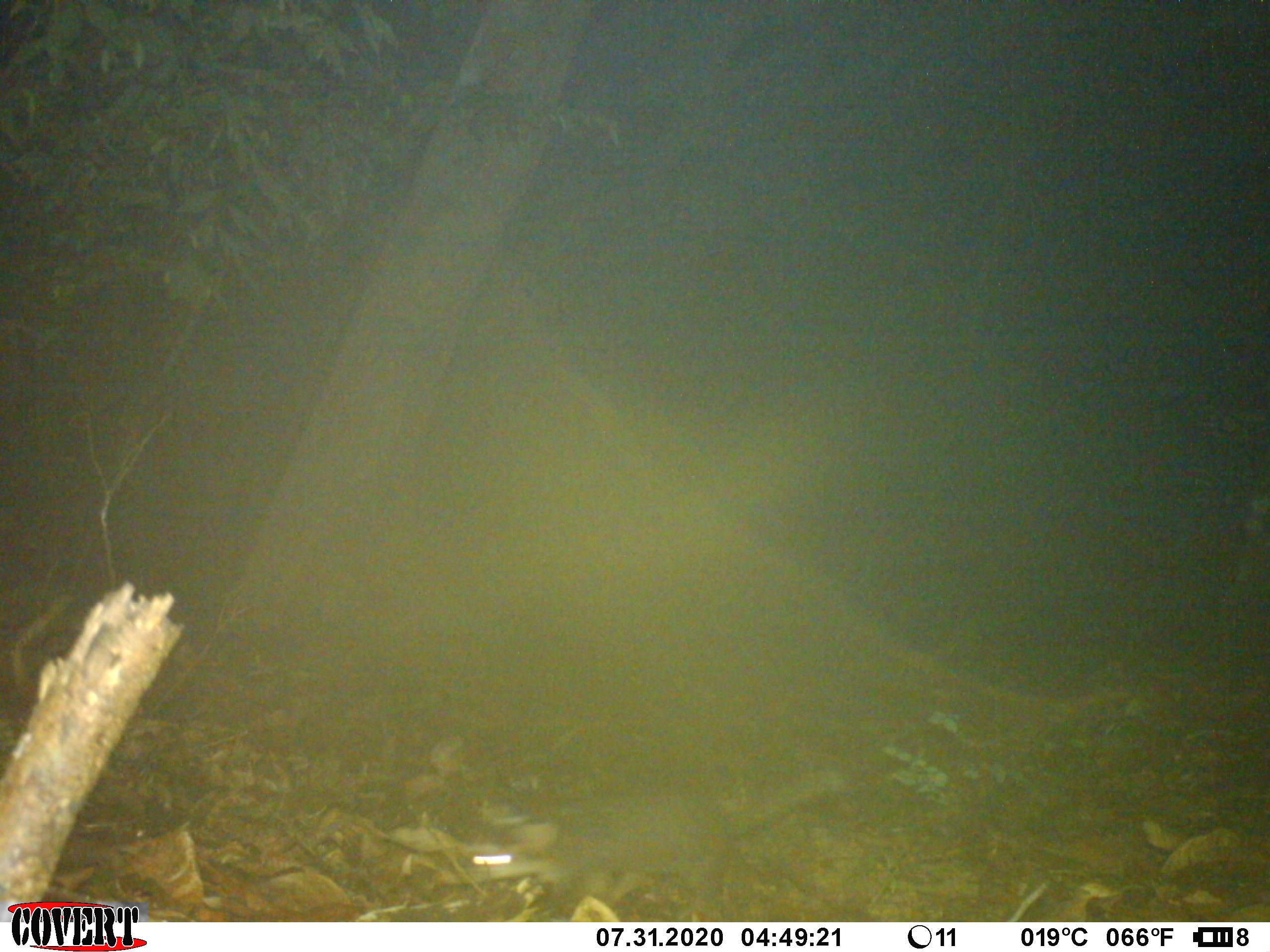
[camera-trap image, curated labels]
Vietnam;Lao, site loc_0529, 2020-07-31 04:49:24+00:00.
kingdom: Animalia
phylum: Chordata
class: Mammalia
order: Carnivora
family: Mustelidae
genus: Melogale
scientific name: Melogale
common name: ferret badger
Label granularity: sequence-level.